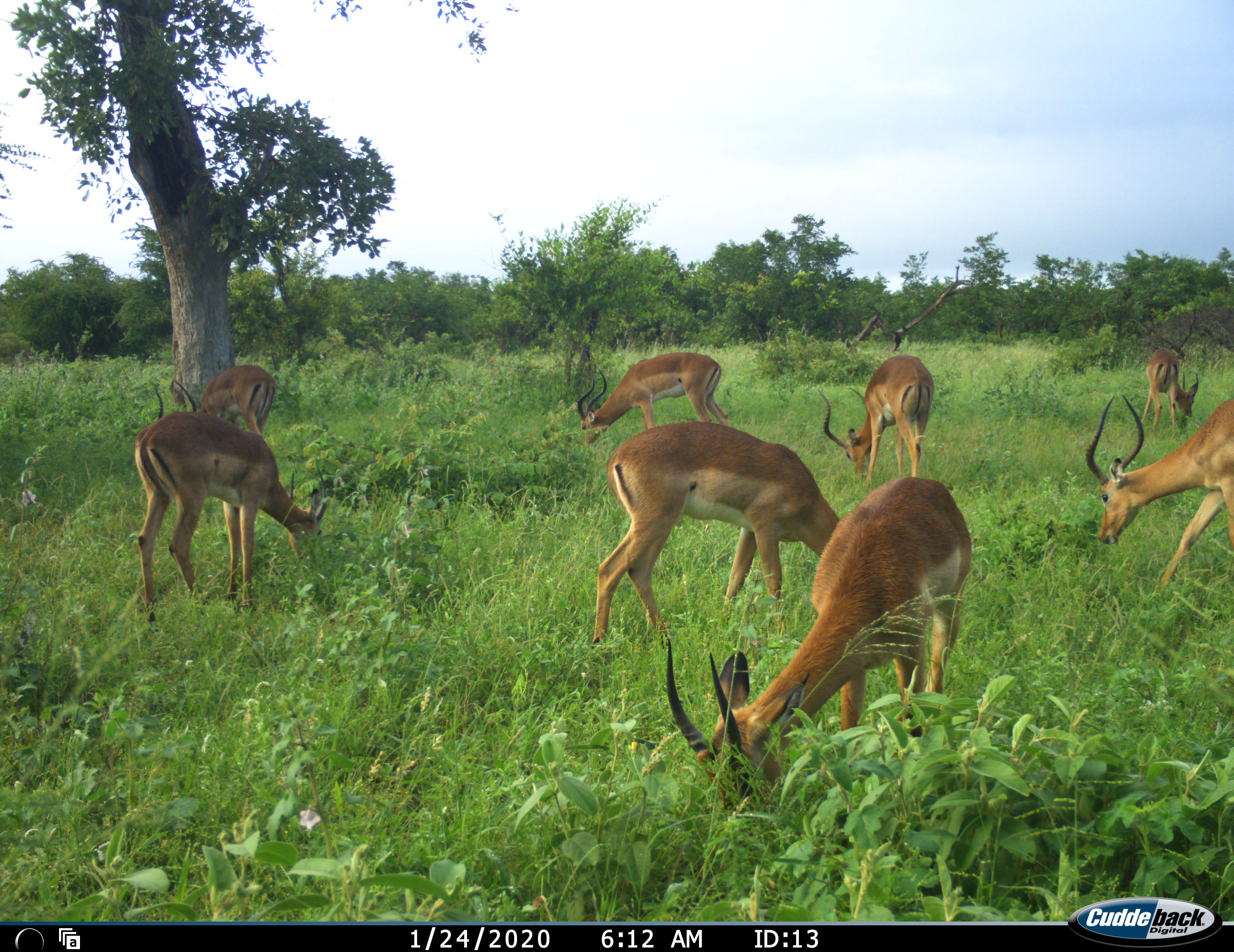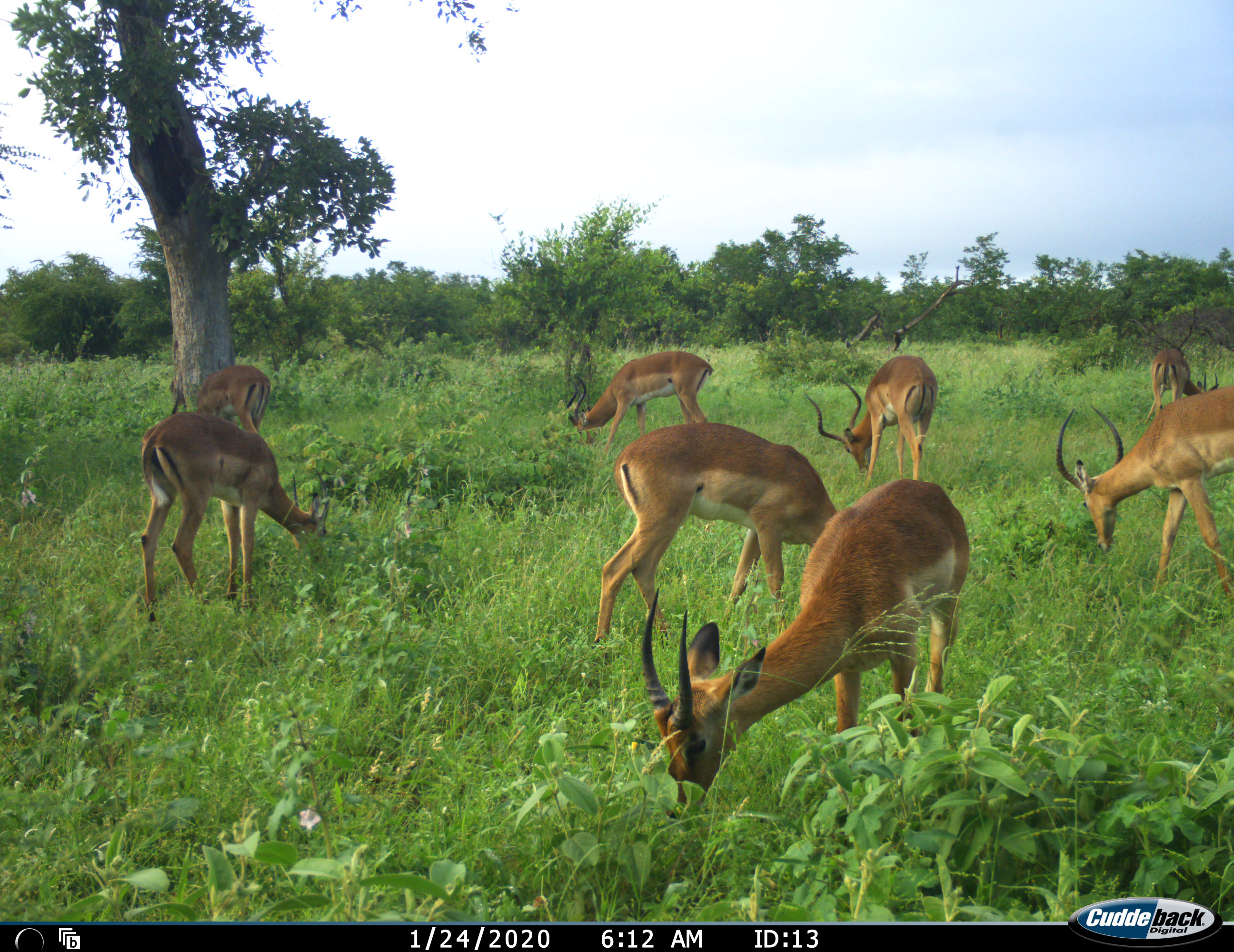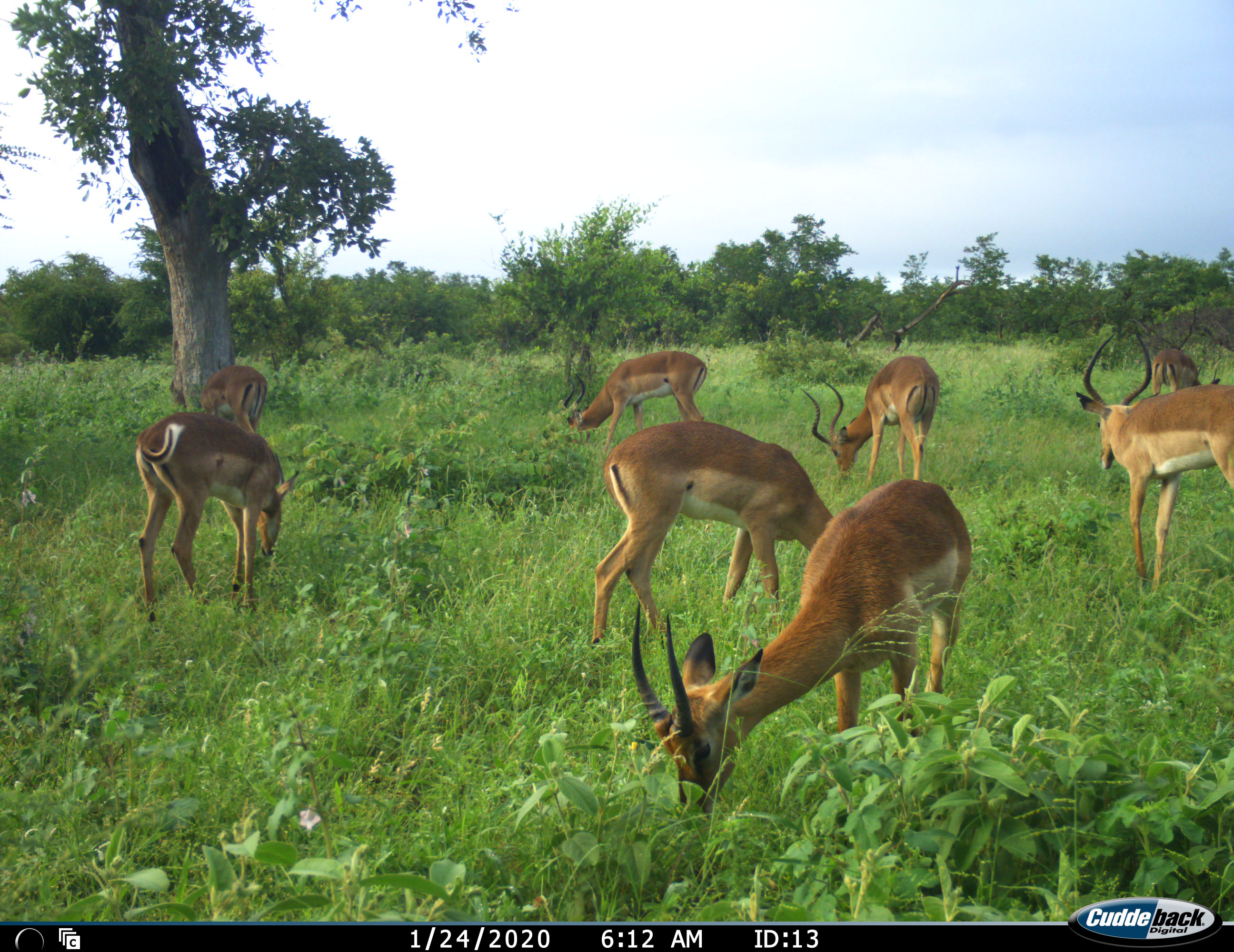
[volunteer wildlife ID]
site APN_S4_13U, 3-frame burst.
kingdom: Animalia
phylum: Chordata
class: Mammalia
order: Artiodactyla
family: Bovidae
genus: Aepyceros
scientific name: Aepyceros melampus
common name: impala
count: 8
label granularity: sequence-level